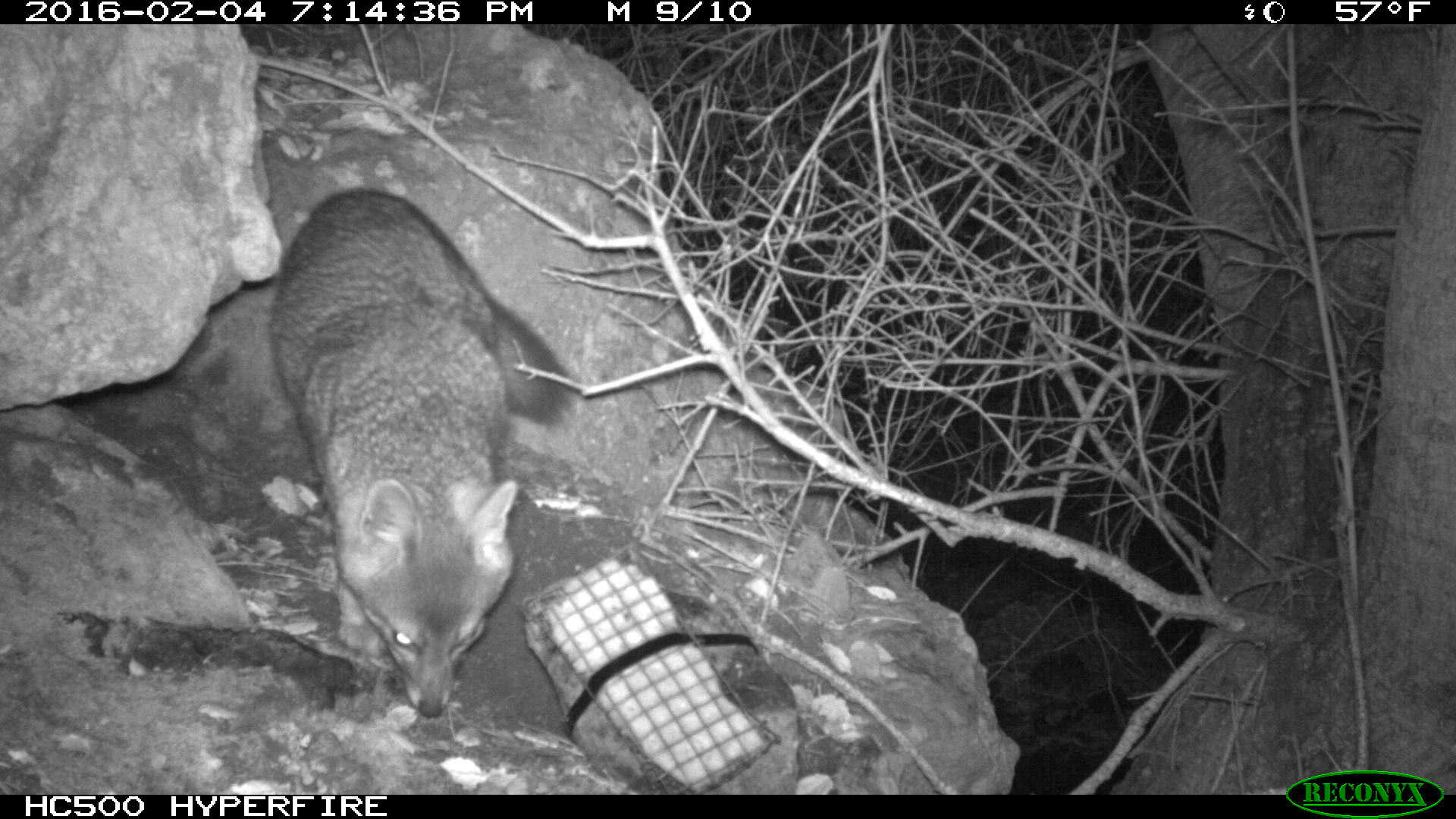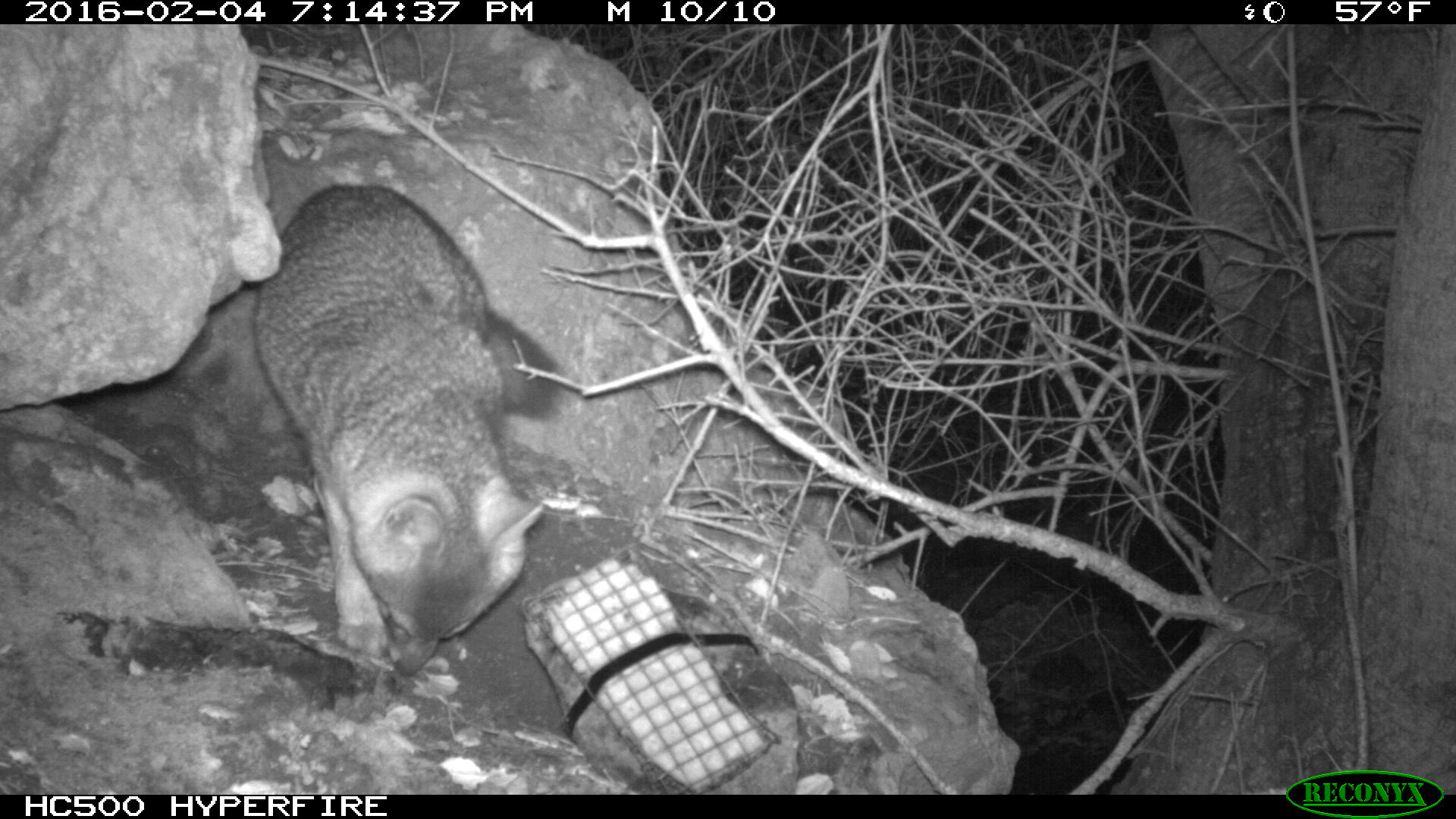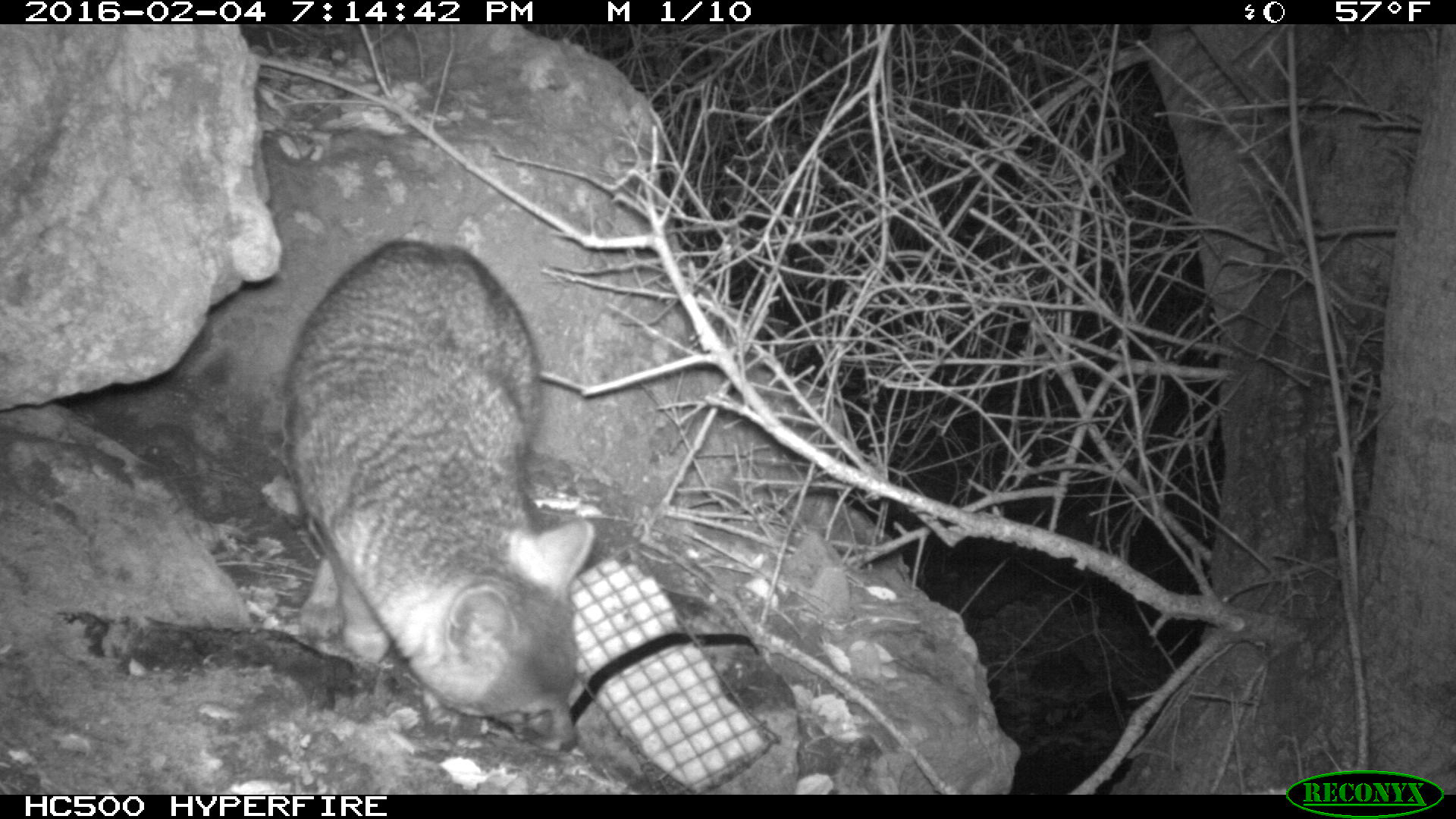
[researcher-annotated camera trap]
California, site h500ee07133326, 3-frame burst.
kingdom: Animalia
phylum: Chordata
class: Mammalia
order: Carnivora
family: Canidae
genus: Urocyon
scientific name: Urocyon littoralis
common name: island fox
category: fox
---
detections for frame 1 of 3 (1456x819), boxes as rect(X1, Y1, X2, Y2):
fox: rect(270, 186, 575, 718)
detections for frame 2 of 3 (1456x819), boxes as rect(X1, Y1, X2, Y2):
fox: rect(253, 181, 565, 679)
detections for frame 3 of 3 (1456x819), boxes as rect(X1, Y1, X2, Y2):
fox: rect(286, 239, 592, 751)